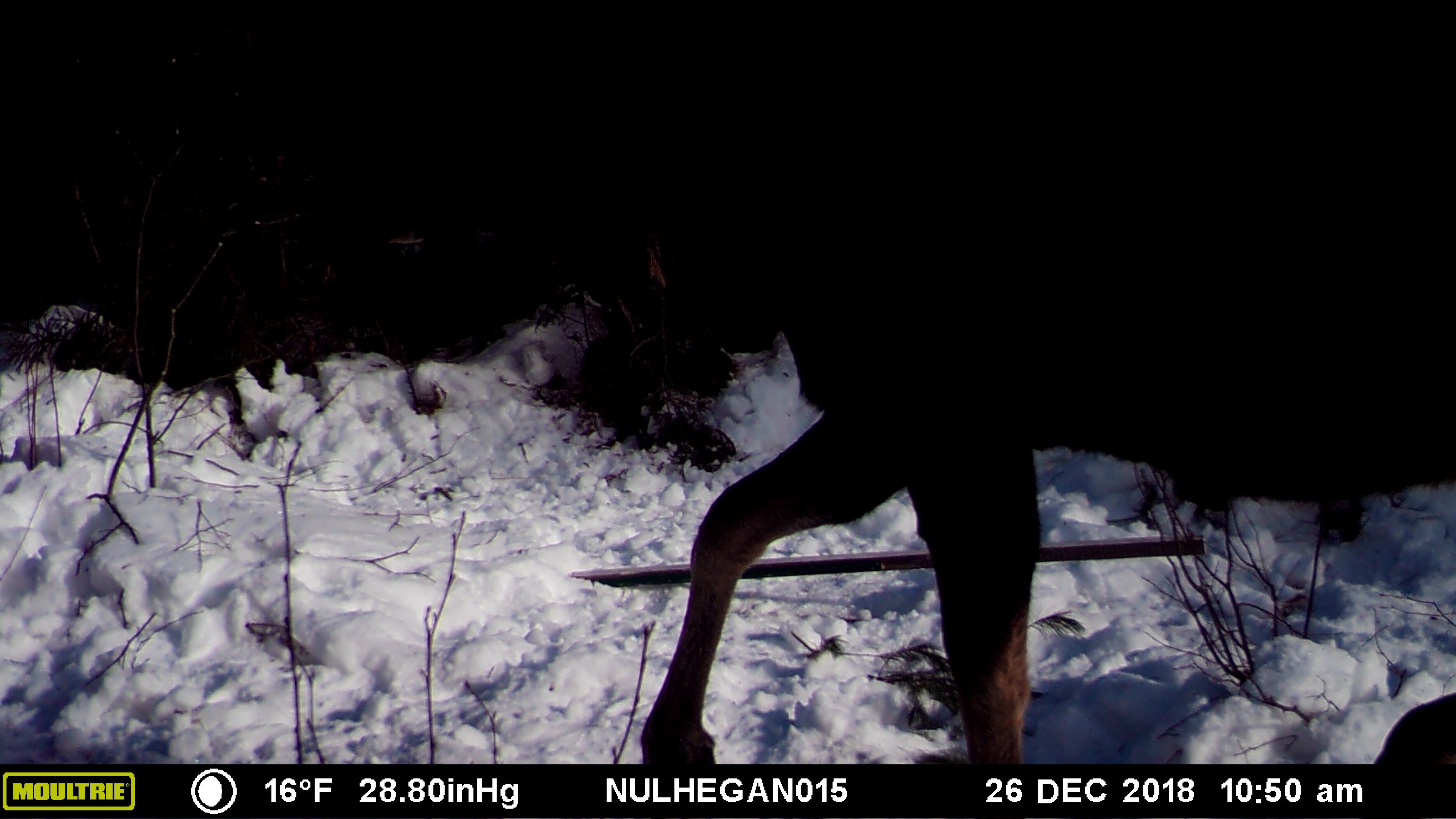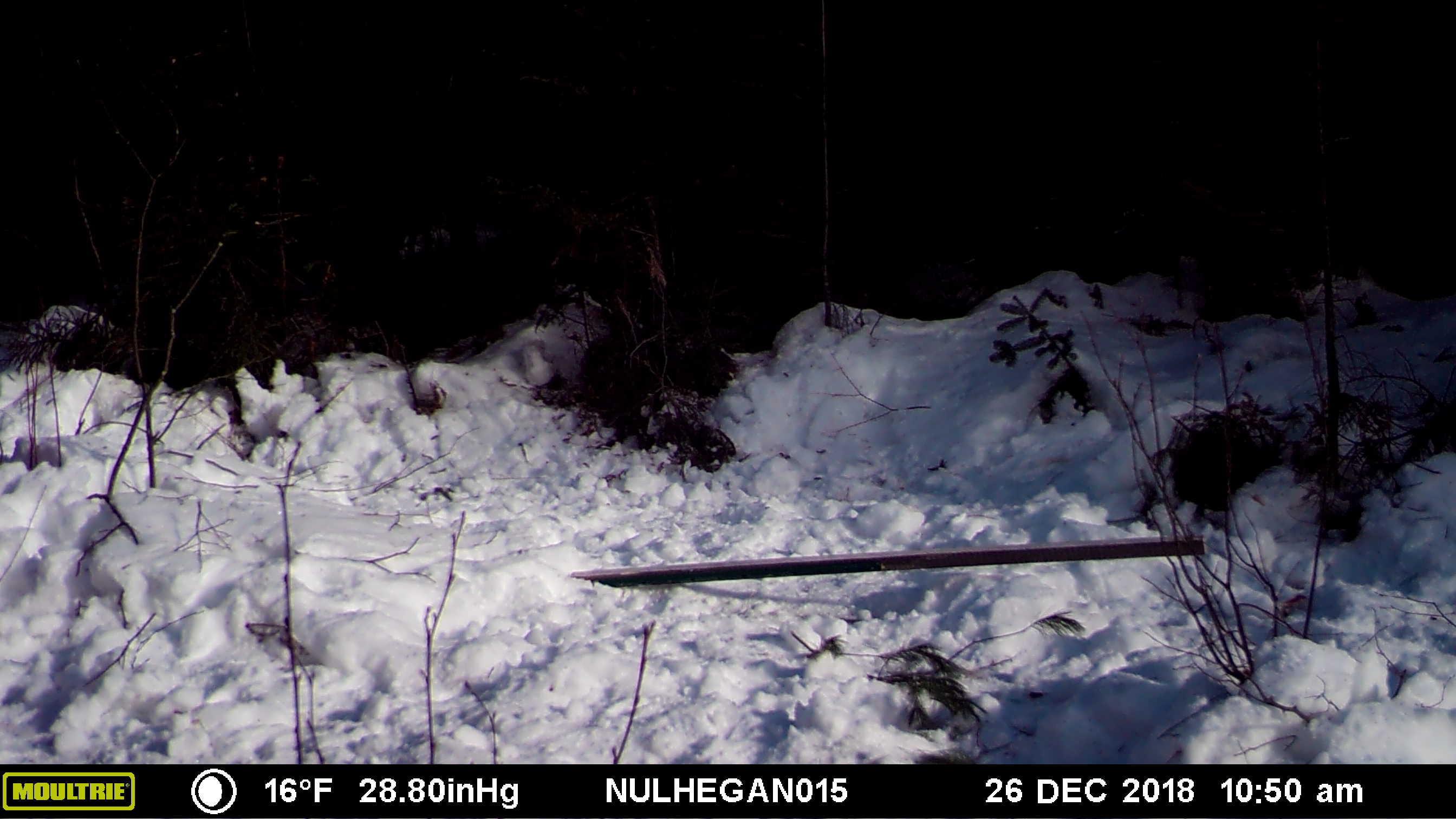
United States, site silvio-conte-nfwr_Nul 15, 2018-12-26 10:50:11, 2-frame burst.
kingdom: Animalia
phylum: Chordata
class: Mammalia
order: Artiodactyla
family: Cervidae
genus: Alces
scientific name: Alces alces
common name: moose